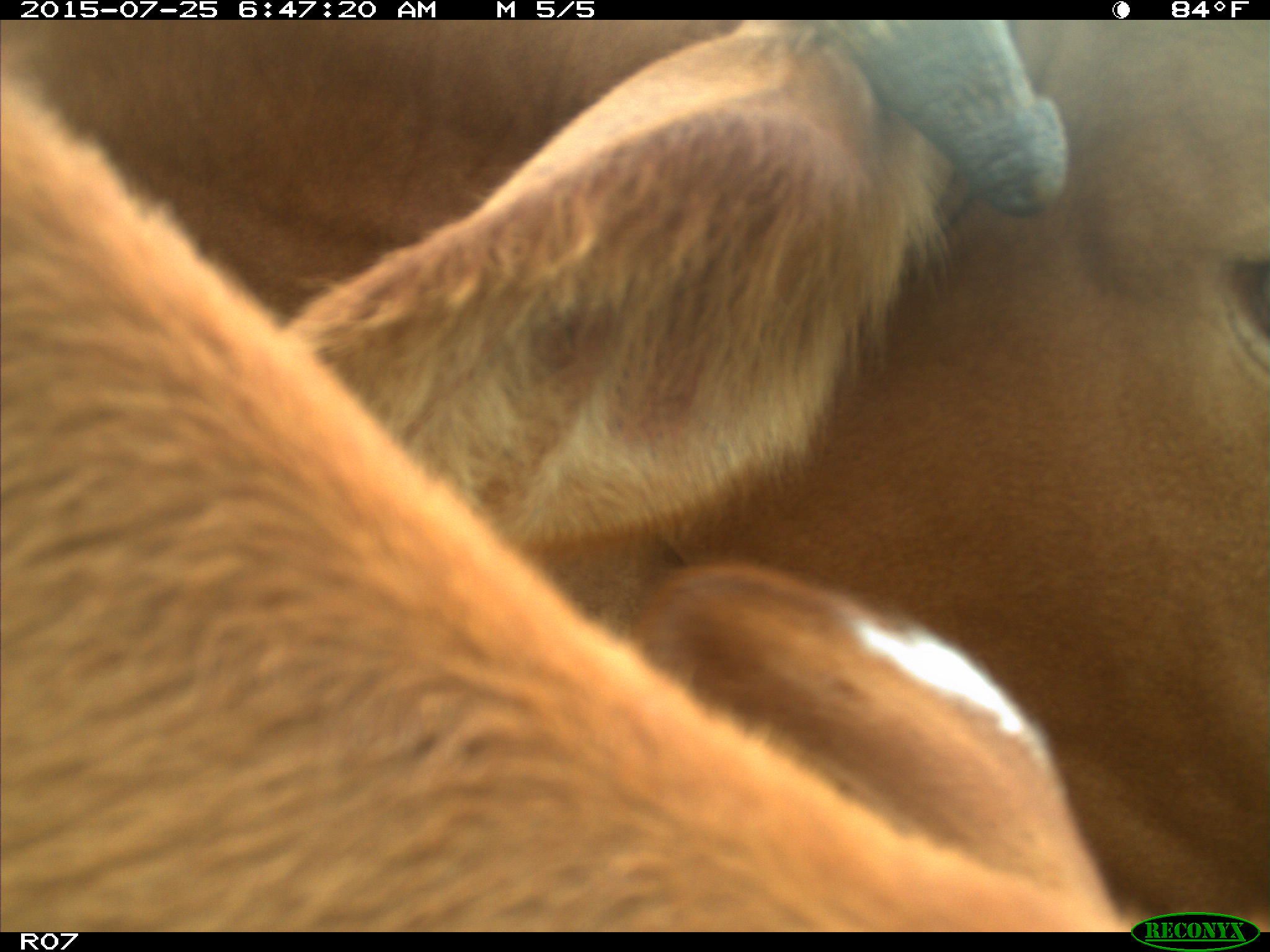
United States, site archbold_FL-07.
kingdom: Animalia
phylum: Chordata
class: Mammalia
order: Artiodactyla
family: Bovidae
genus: Bos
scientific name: Bos taurus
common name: domestic cow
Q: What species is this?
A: Bos taurus (domestic cow).